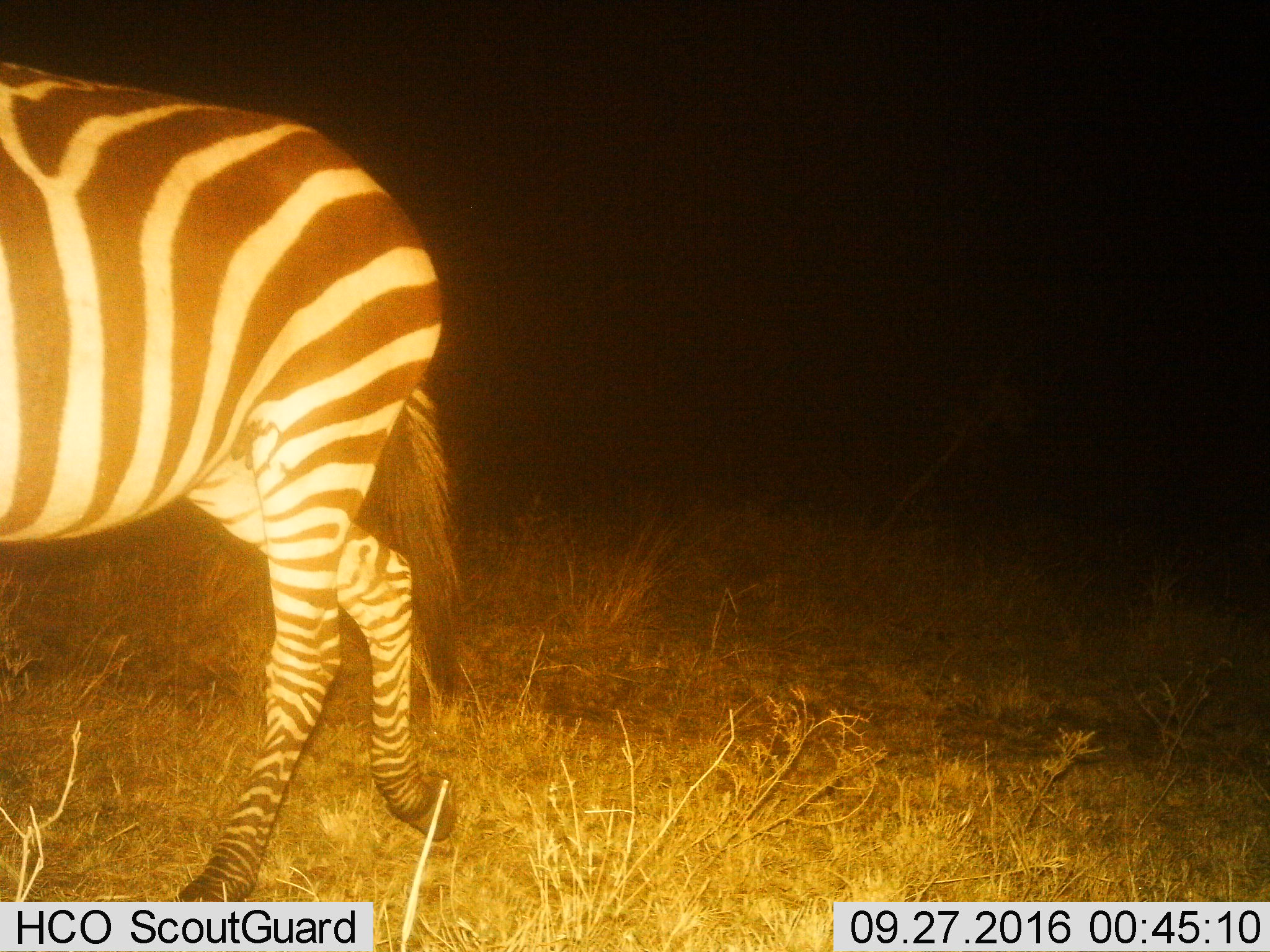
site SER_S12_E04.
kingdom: Animalia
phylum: Chordata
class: Mammalia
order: Perissodactyla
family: Equidae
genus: Equus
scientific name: Equus quagga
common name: plains zebra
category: zebraplains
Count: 1.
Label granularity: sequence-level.